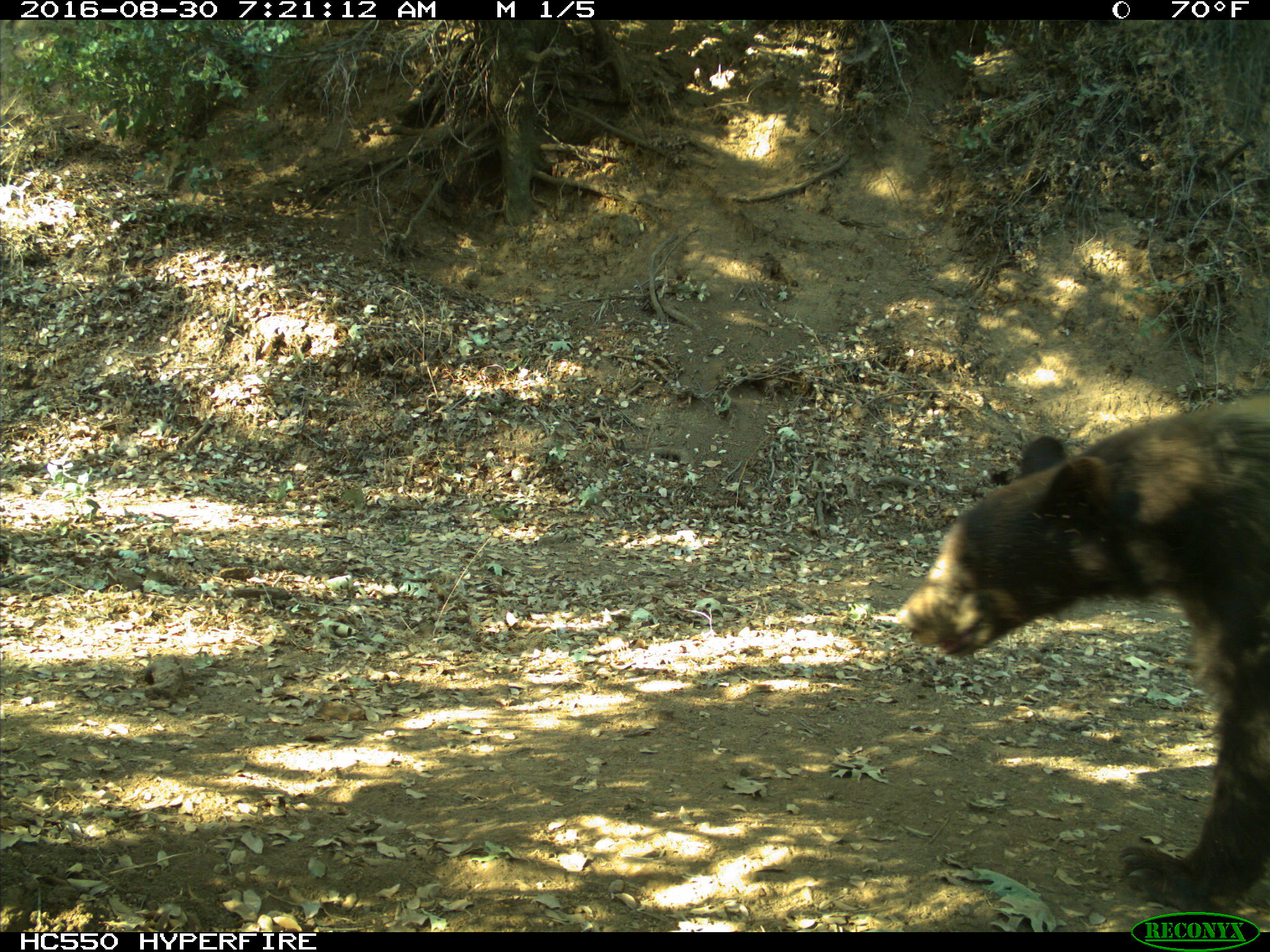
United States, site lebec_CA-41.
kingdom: Animalia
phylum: Chordata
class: Mammalia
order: Carnivora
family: Ursidae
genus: Ursus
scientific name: Ursus americanus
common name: american black bear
Ursus americanus (american black bear).